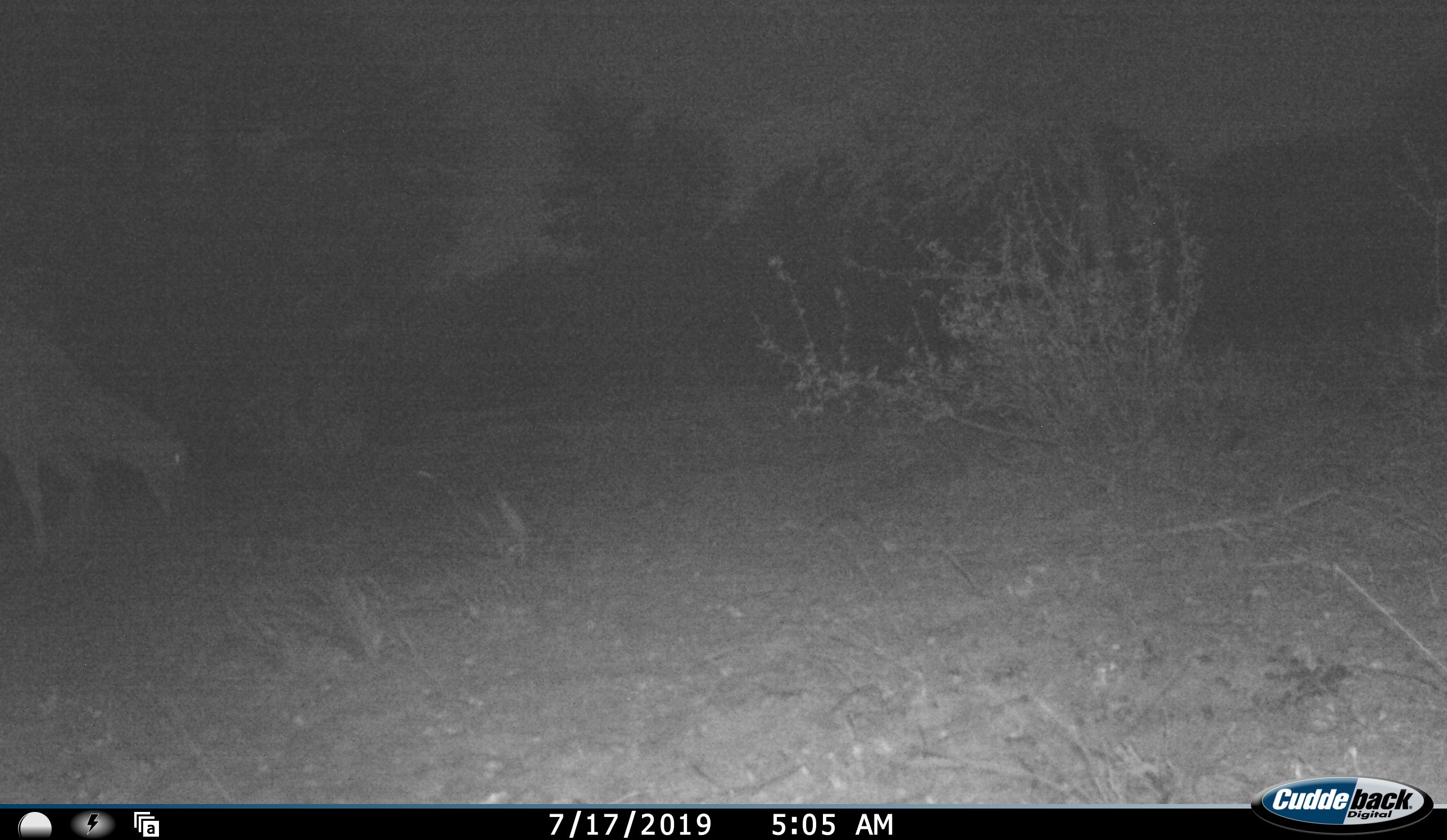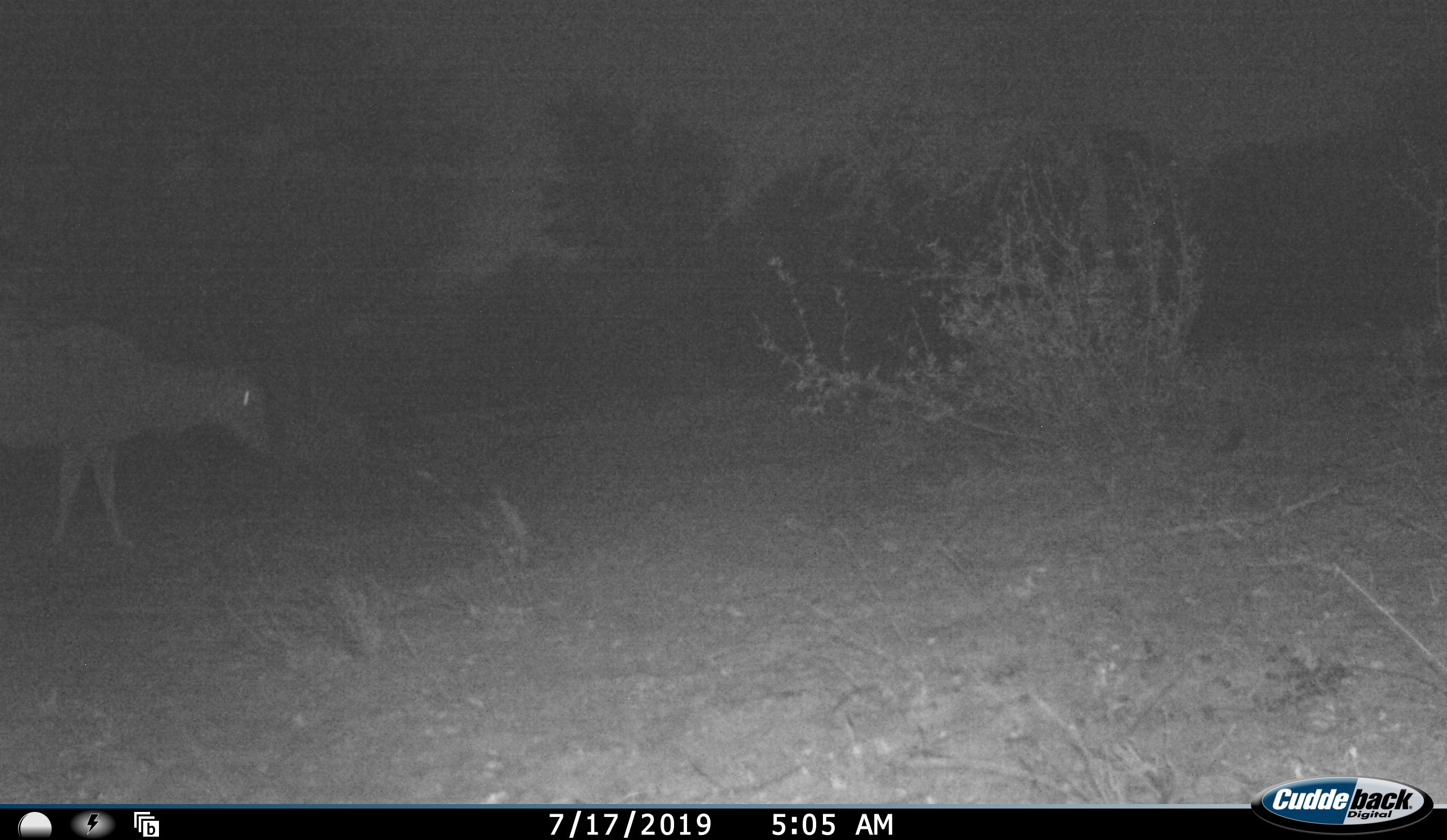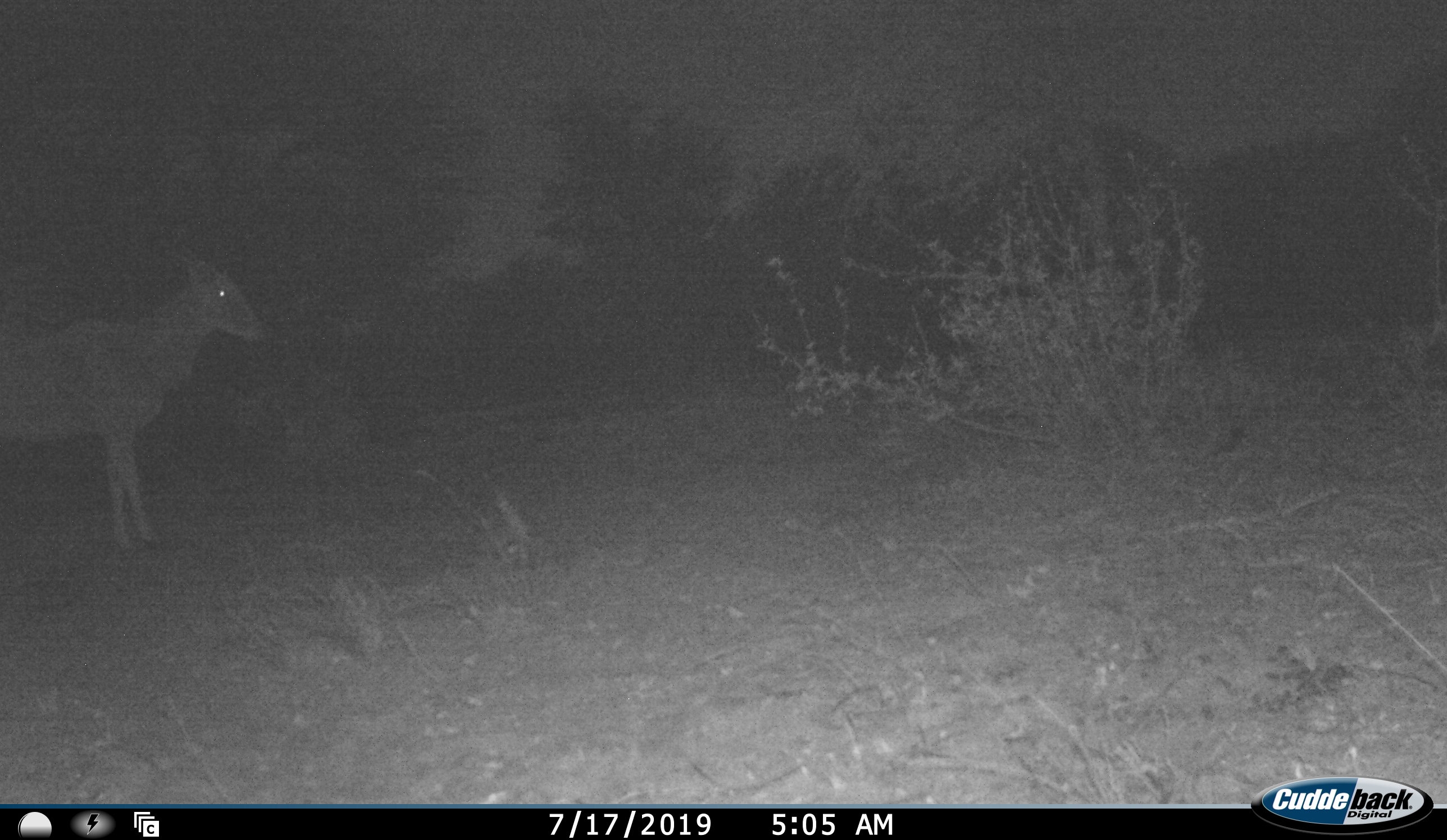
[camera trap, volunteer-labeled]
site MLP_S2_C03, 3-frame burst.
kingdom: Animalia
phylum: Chordata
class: Mammalia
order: Artiodactyla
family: Bovidae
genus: Tragelaphus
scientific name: Tragelaphus oryx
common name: eland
Eland (Tragelaphus oryx), count 1. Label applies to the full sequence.